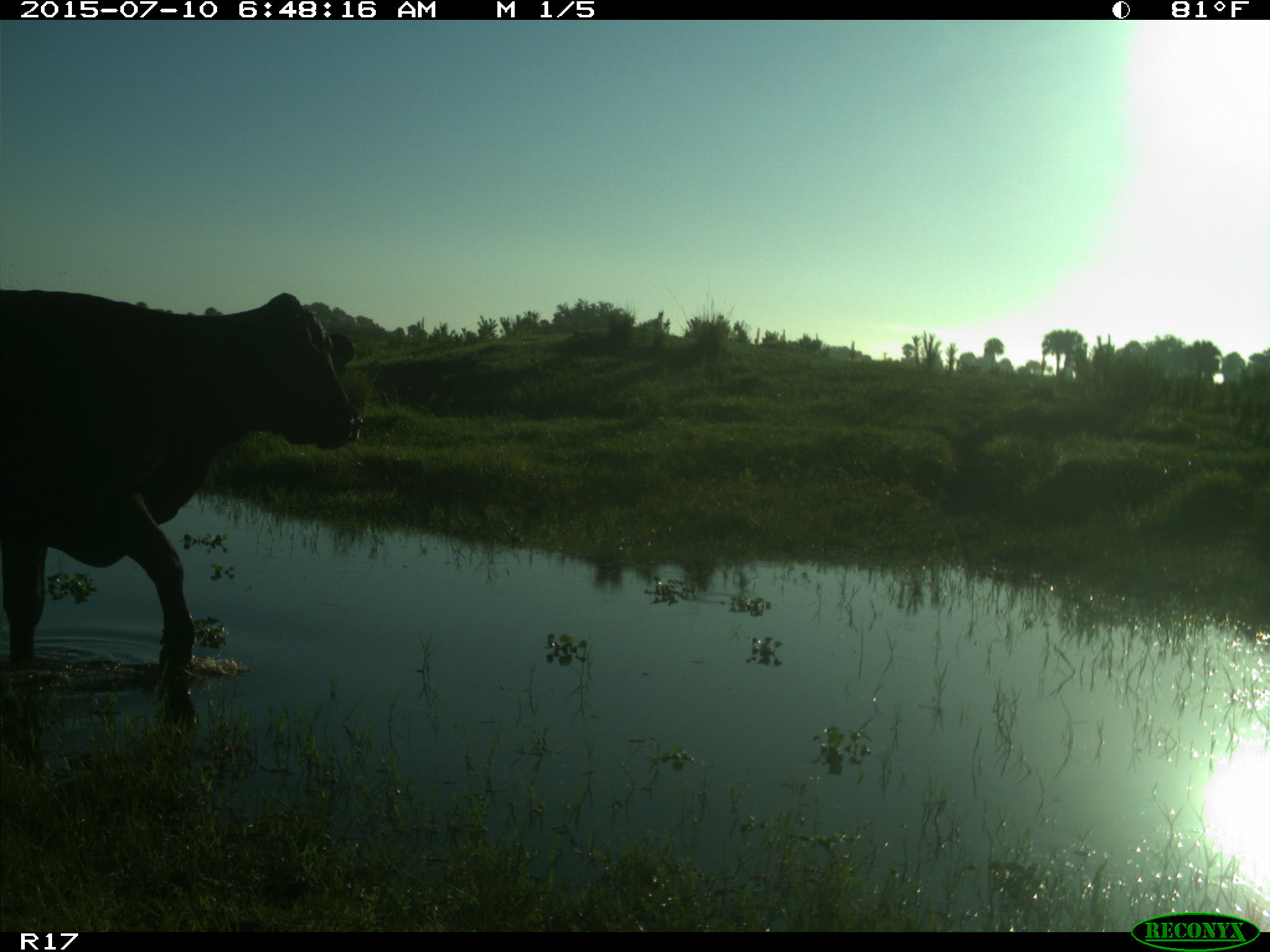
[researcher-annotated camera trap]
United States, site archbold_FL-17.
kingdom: Animalia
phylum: Chordata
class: Mammalia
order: Artiodactyla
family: Bovidae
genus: Bos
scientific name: Bos taurus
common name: domestic cow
Bos taurus (domestic cow).